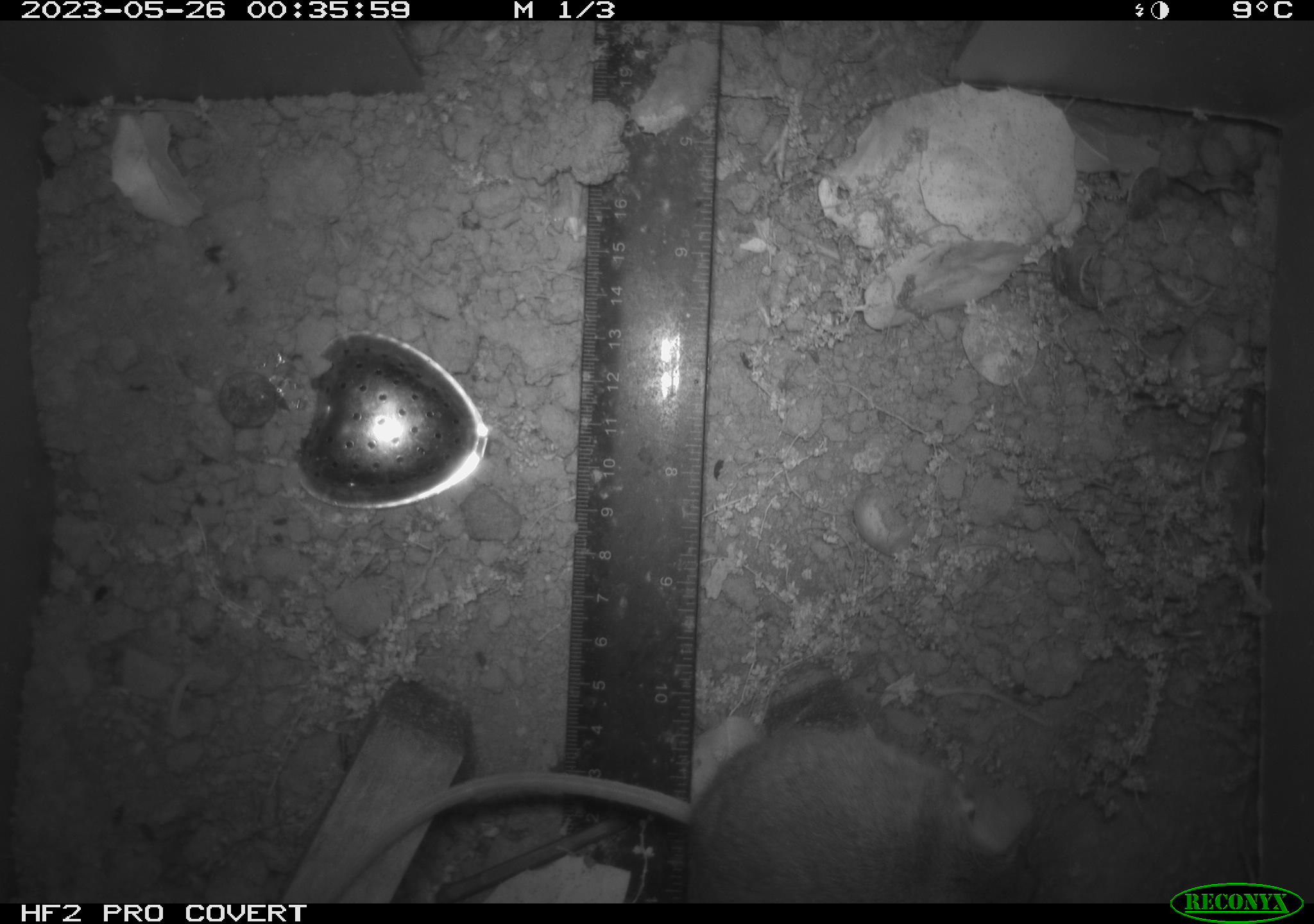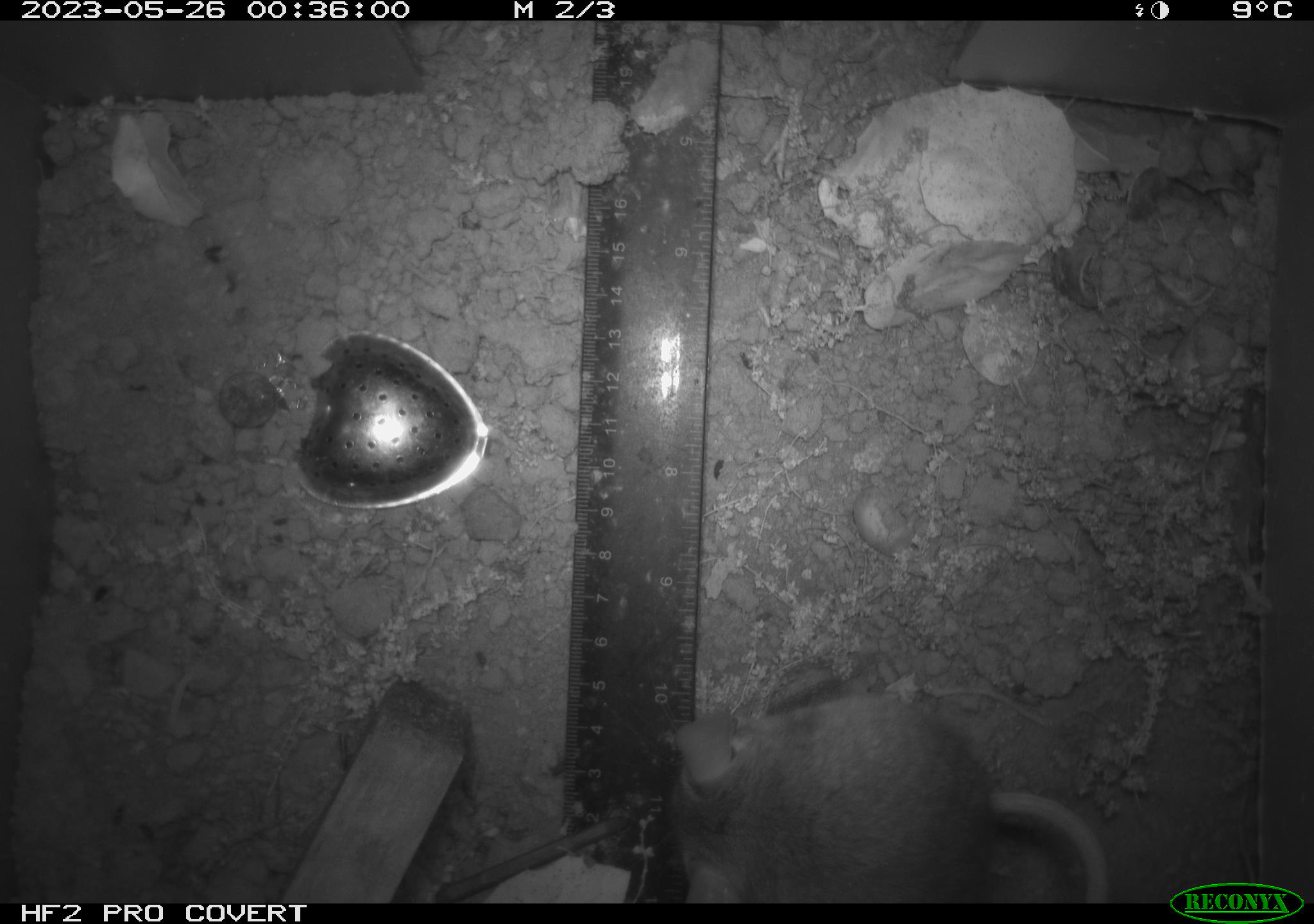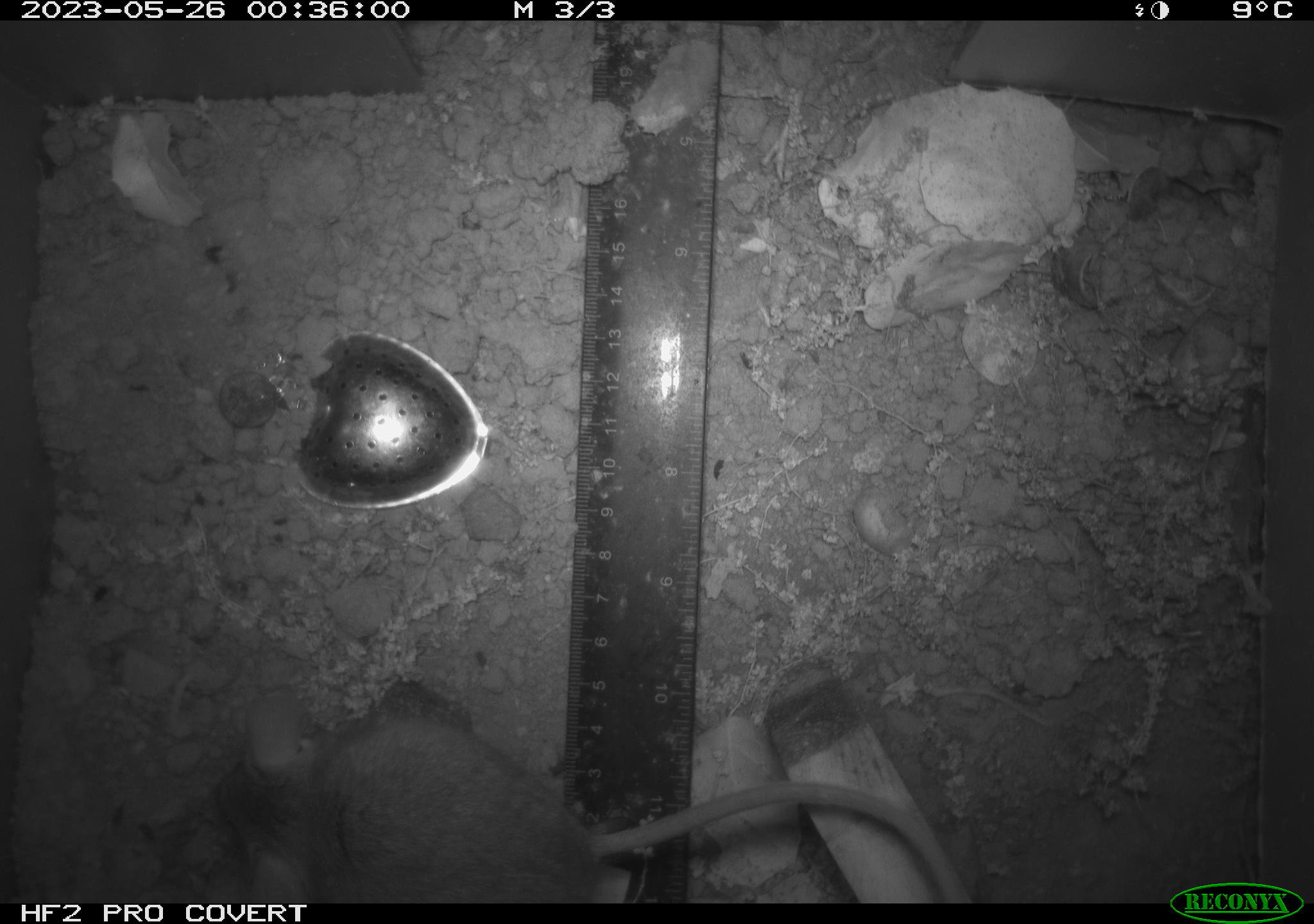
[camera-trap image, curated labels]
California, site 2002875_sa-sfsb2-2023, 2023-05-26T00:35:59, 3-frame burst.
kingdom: Animalia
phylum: Chordata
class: Mammalia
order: Rodentia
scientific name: Rodentia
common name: mouse species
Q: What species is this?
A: Mouse species (Rodentia).